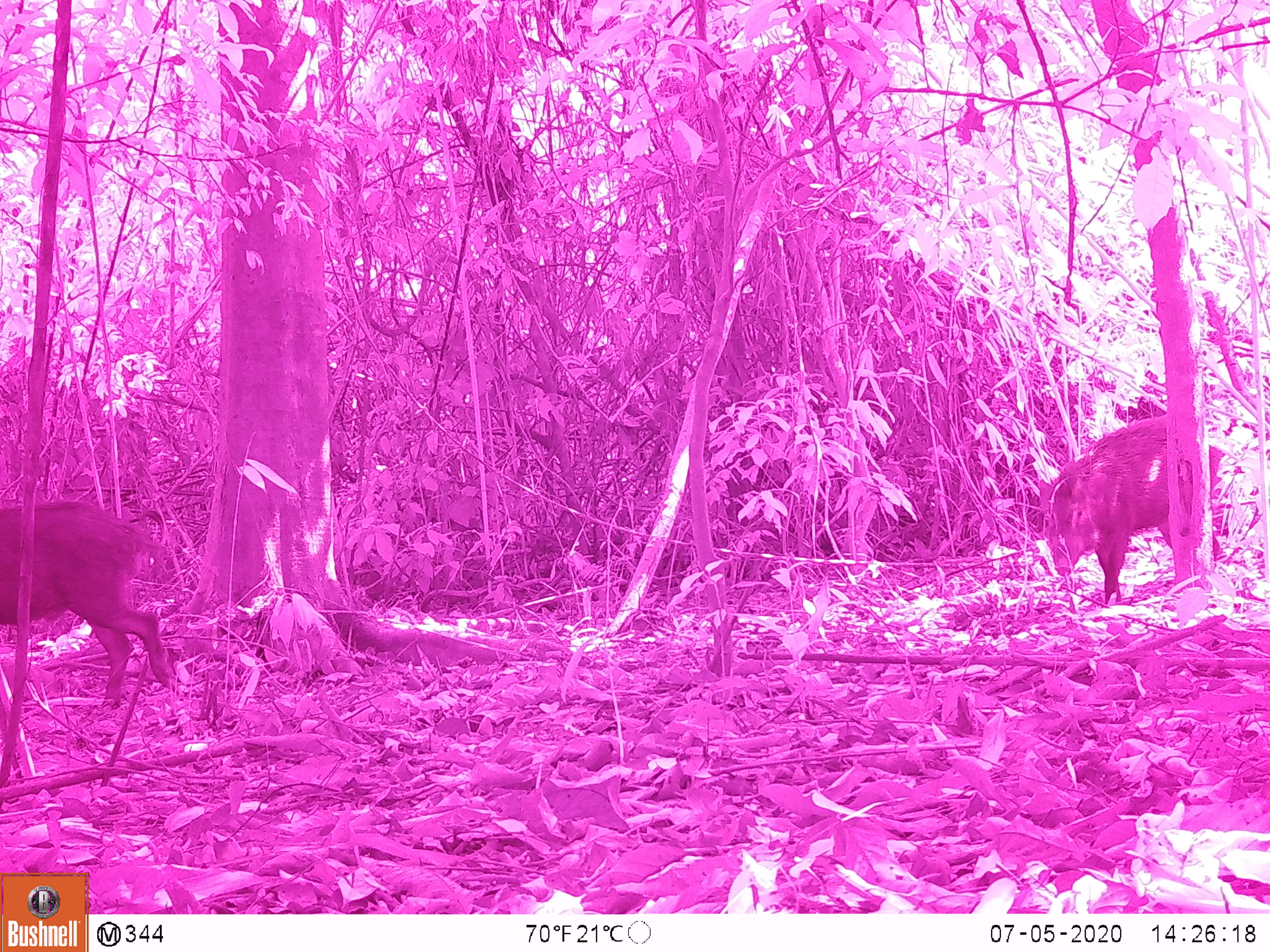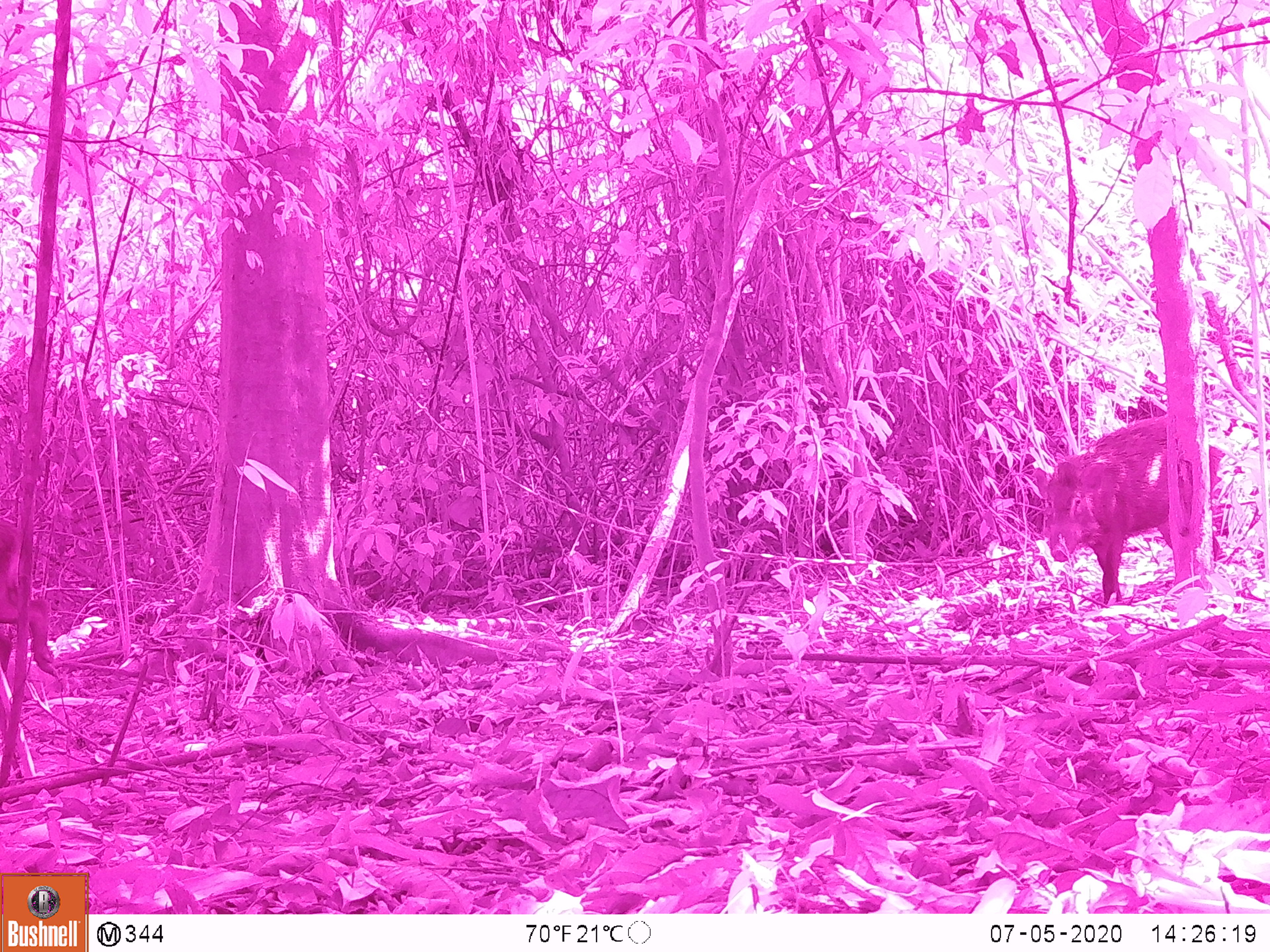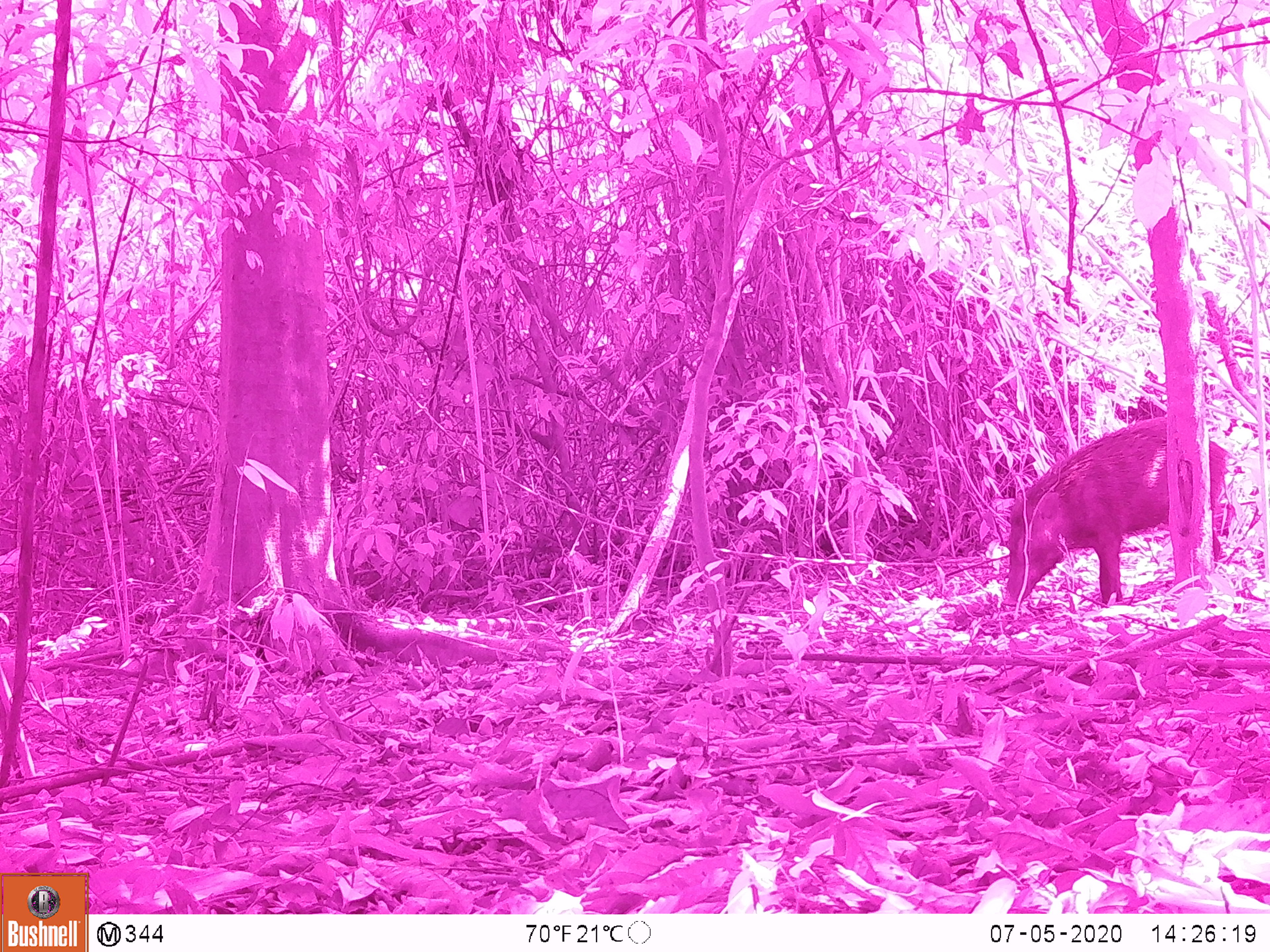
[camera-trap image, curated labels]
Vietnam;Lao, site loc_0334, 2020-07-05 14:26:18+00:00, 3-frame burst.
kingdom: Animalia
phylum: Chordata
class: Mammalia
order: Artiodactyla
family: Suidae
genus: Sus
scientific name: Sus scrofa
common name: eurasian wild pig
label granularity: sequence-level